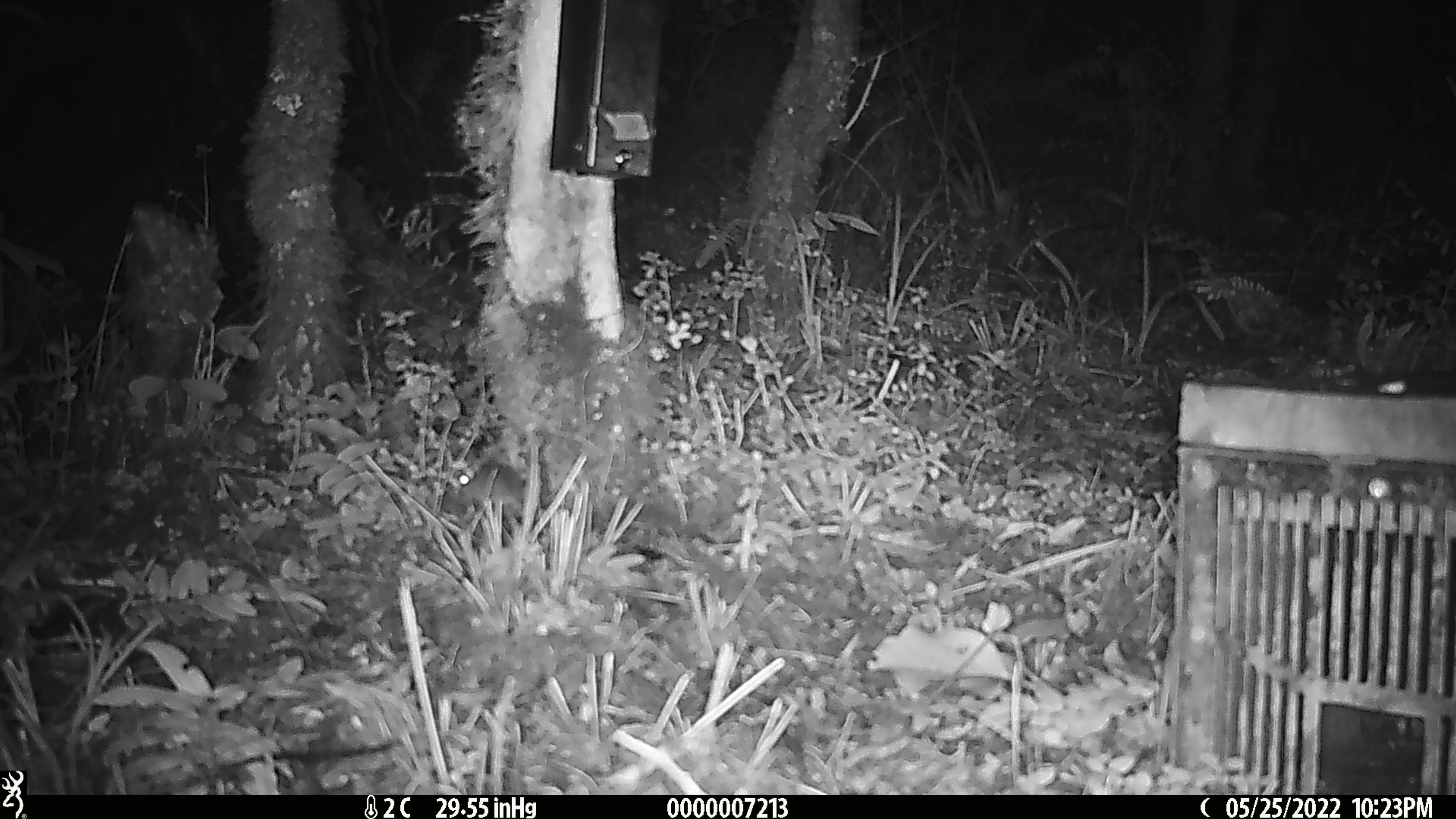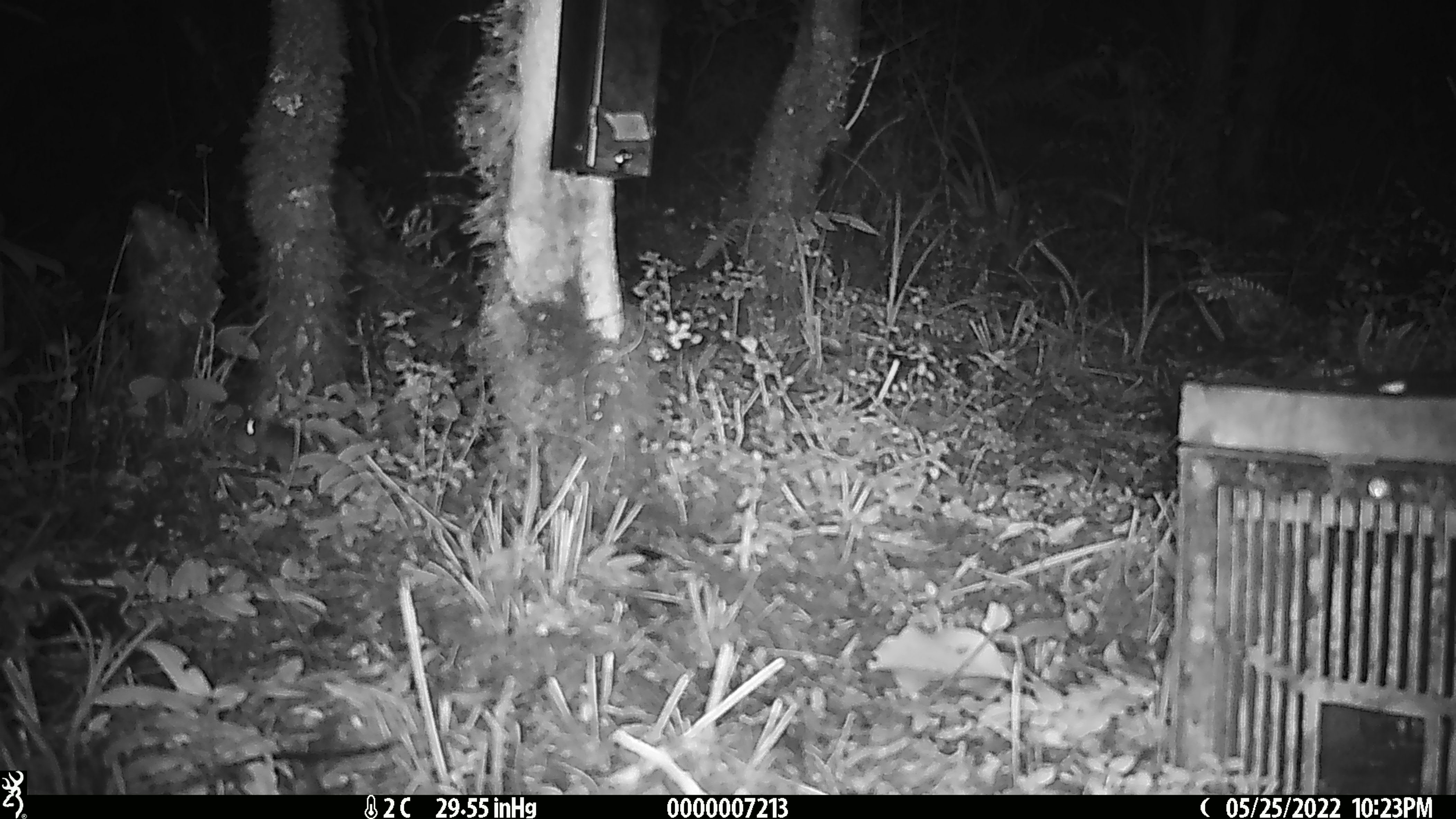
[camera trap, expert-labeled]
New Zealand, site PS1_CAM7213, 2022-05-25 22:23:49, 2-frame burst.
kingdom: Animalia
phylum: Chordata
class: Mammalia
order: Rodentia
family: Muridae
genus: Mus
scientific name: Mus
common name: mouse